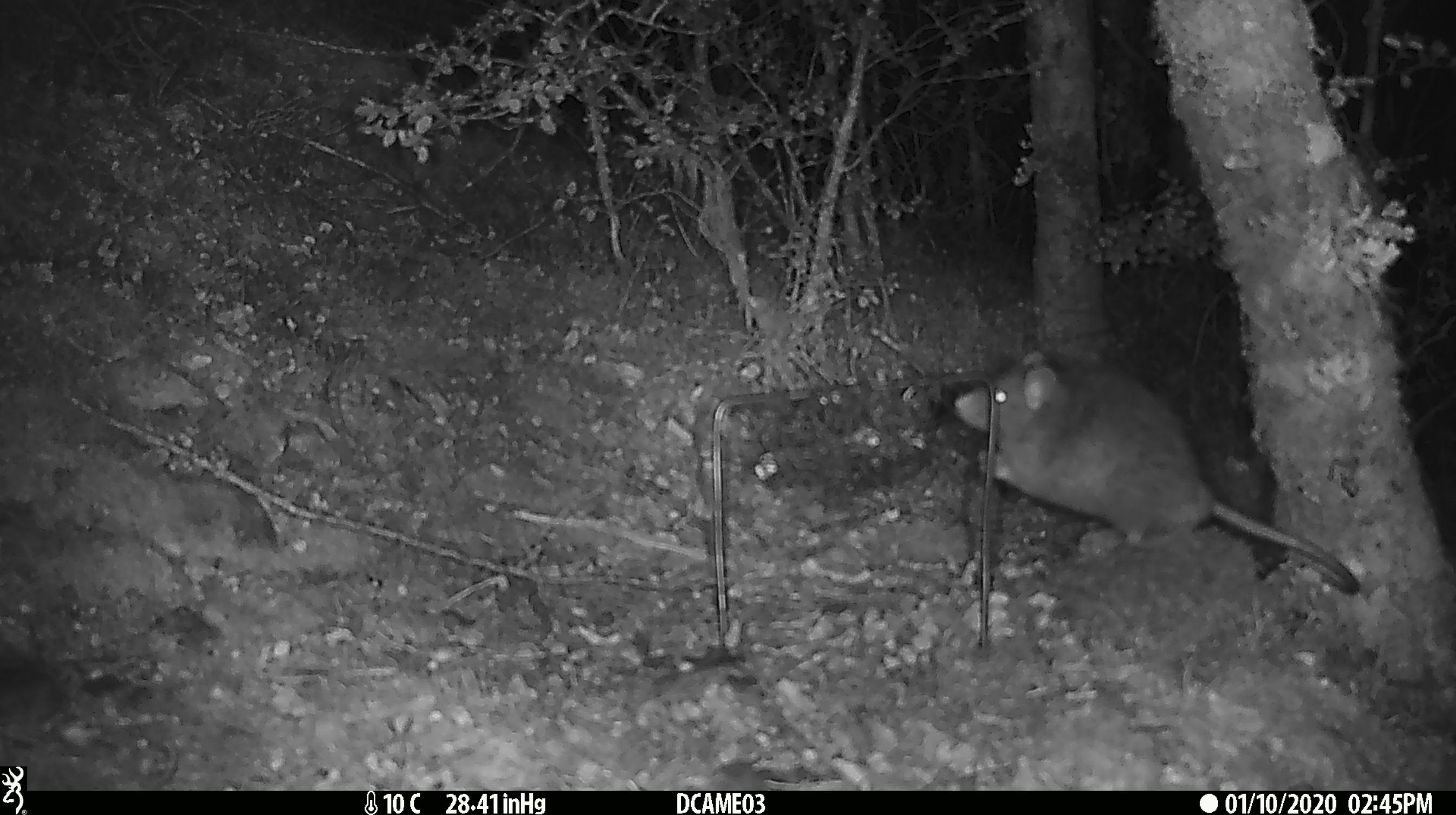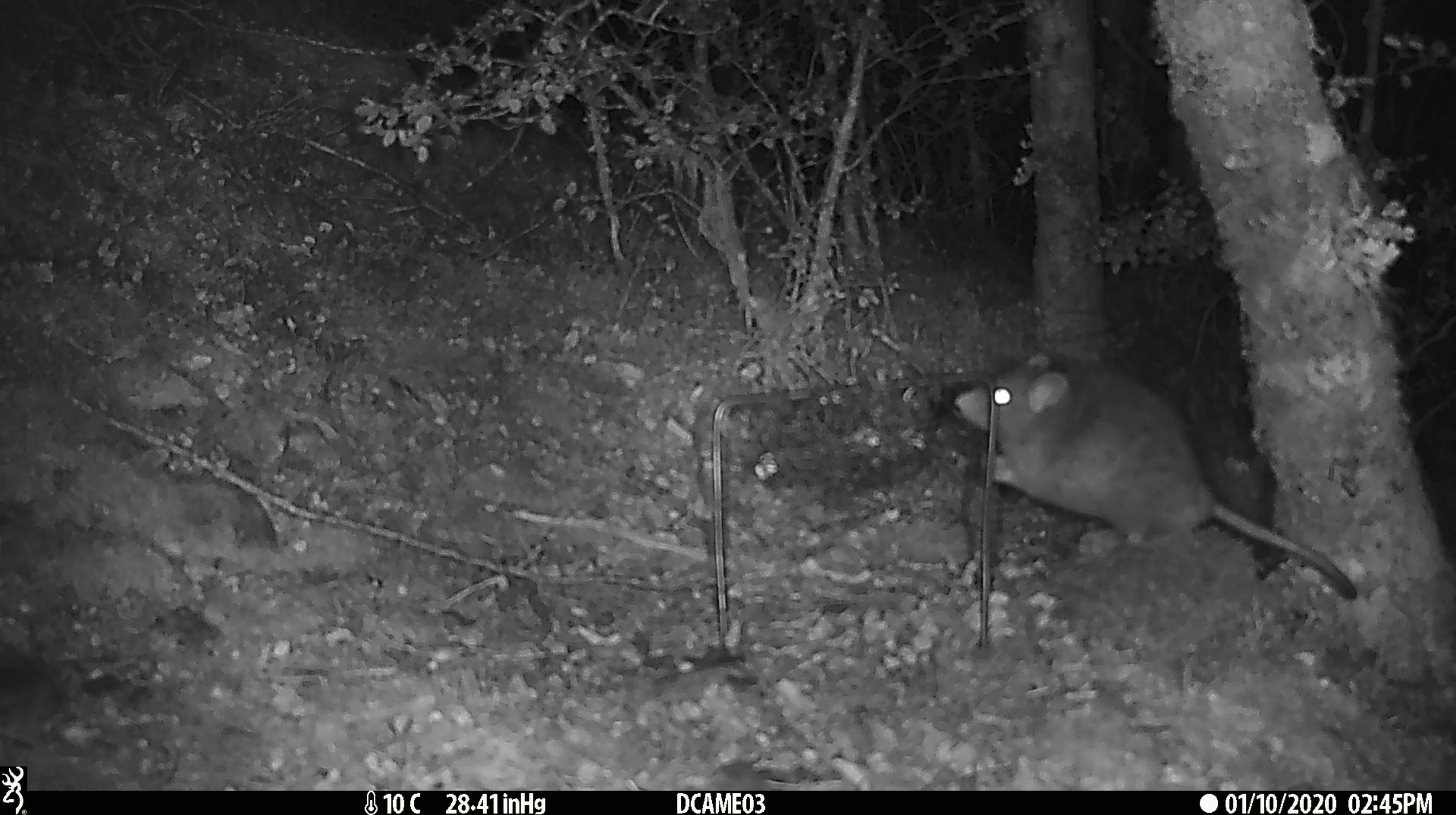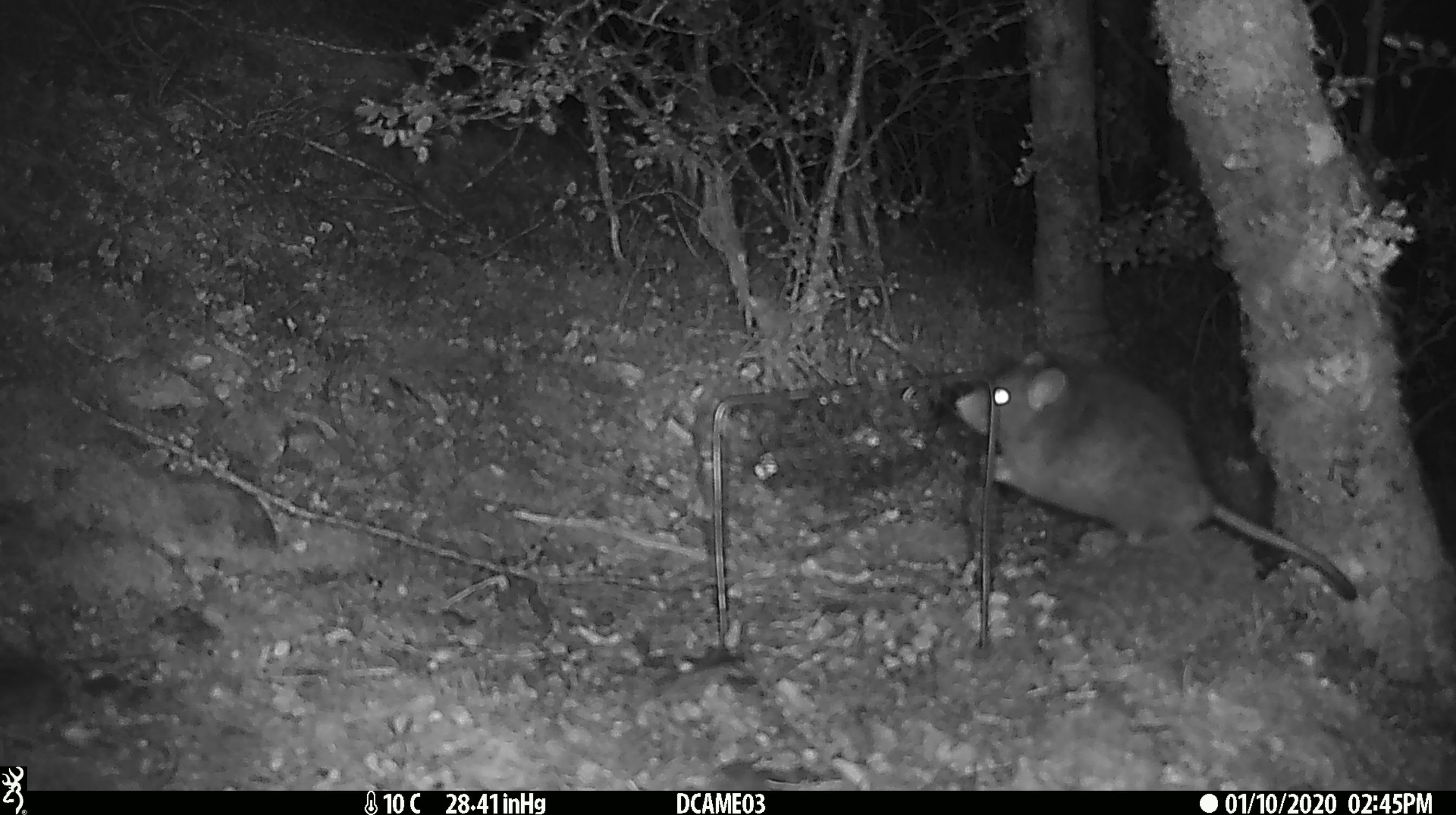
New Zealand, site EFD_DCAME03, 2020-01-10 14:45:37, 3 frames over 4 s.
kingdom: Animalia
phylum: Chordata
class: Mammalia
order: Rodentia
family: Muridae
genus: Rattus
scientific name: Rattus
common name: rat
Rat (Rattus).